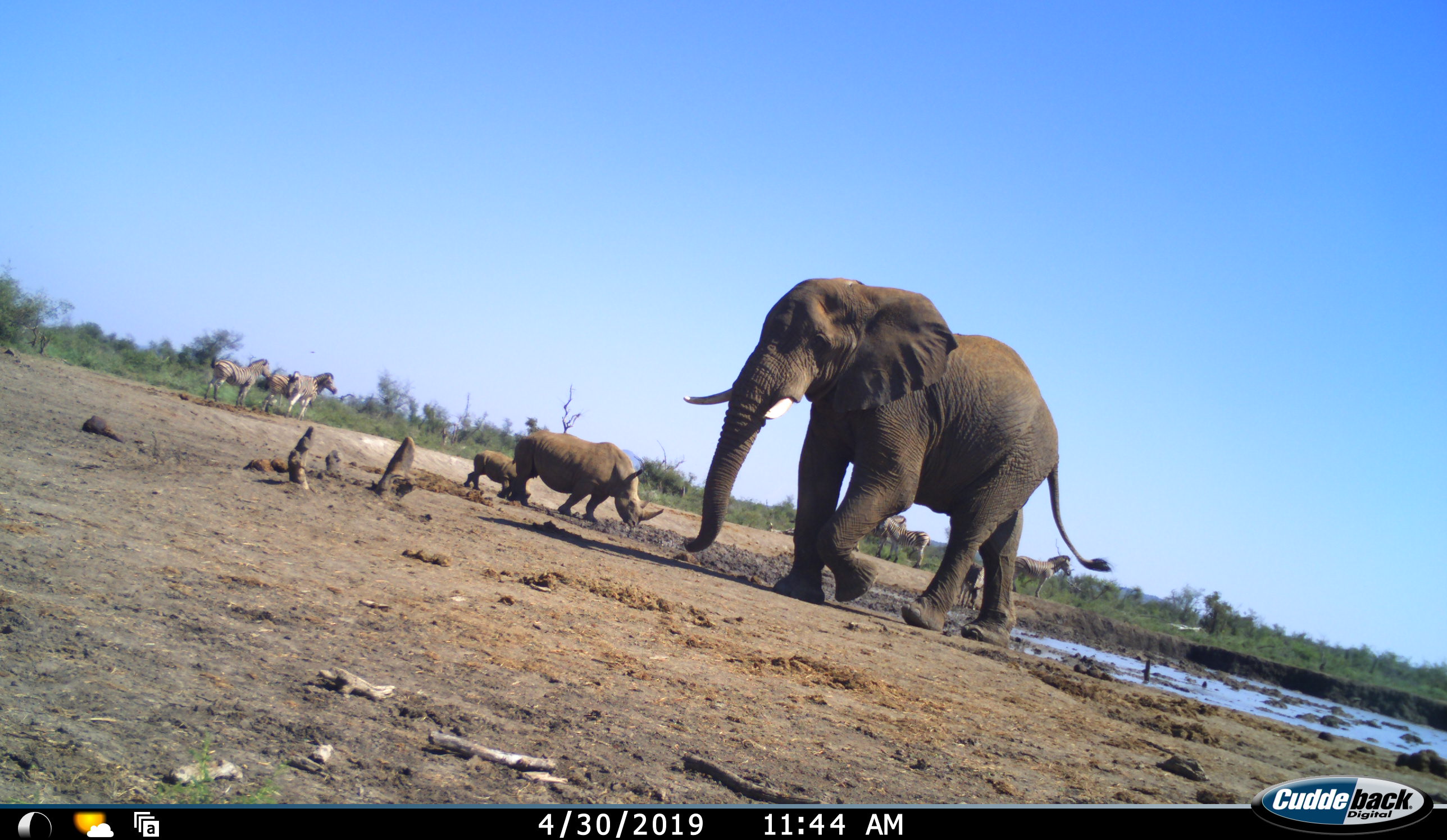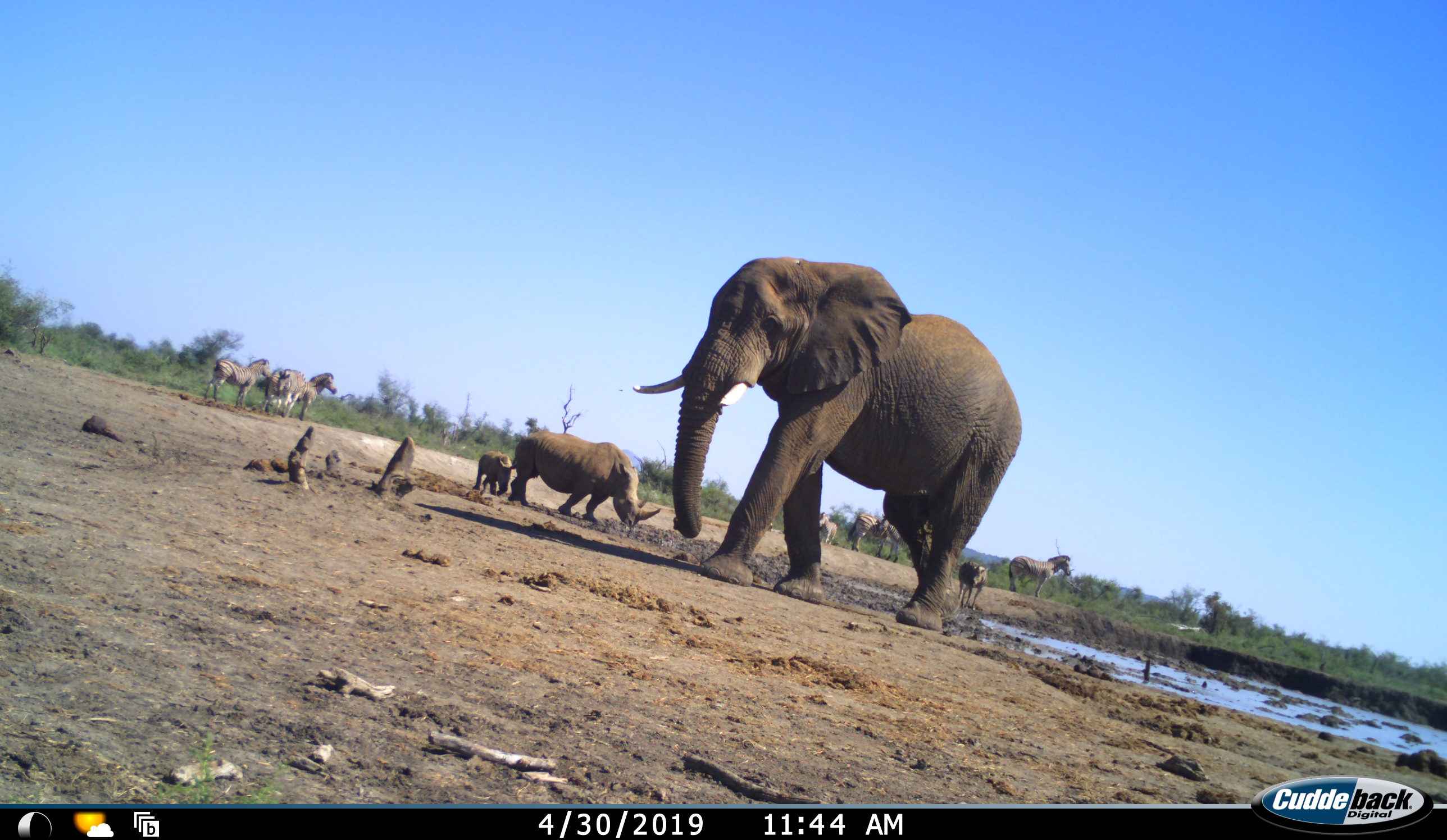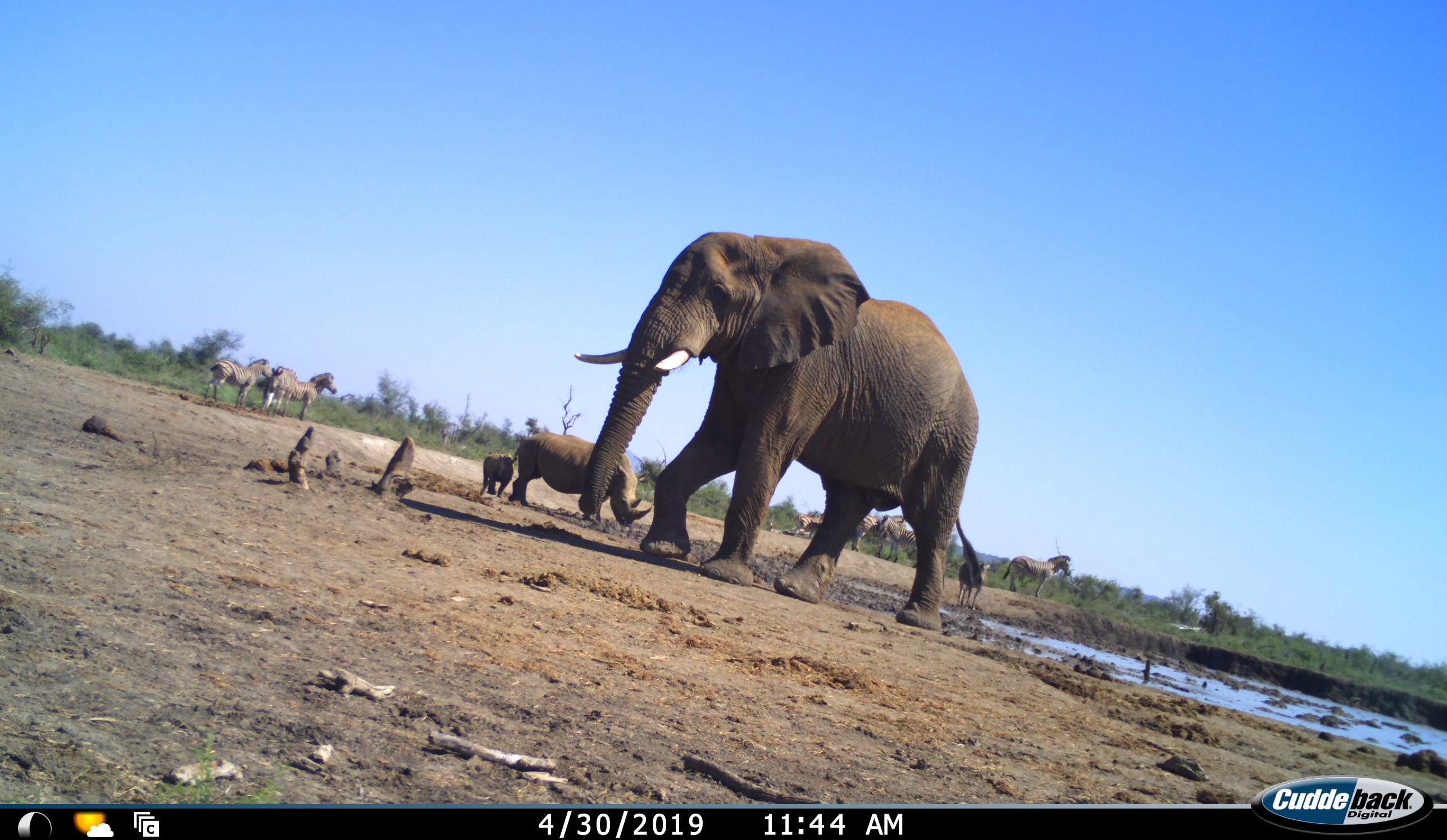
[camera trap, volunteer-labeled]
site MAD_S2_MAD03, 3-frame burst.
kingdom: Animalia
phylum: Chordata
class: Mammalia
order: Proboscidea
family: Elephantidae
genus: Loxodonta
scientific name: Loxodonta africana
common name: african bush elephant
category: elephant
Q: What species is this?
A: Elephant (african bush elephant) (Loxodonta africana).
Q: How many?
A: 1.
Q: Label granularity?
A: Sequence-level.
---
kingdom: Animalia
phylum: Chordata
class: Mammalia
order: Perissodactyla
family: Rhinocerotidae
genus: Diceros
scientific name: Diceros bicornis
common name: black rhinoceros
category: rhinocerosblack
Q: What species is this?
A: Rhinocerosblack (black rhinoceros) (Diceros bicornis).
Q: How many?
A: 2.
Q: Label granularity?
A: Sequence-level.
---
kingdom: Animalia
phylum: Chordata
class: Mammalia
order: Perissodactyla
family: Equidae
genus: Equus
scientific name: Equus quagga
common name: plains zebra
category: zebraplains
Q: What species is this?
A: Zebraplains (plains zebra) (Equus quagga).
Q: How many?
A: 6.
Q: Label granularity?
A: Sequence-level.